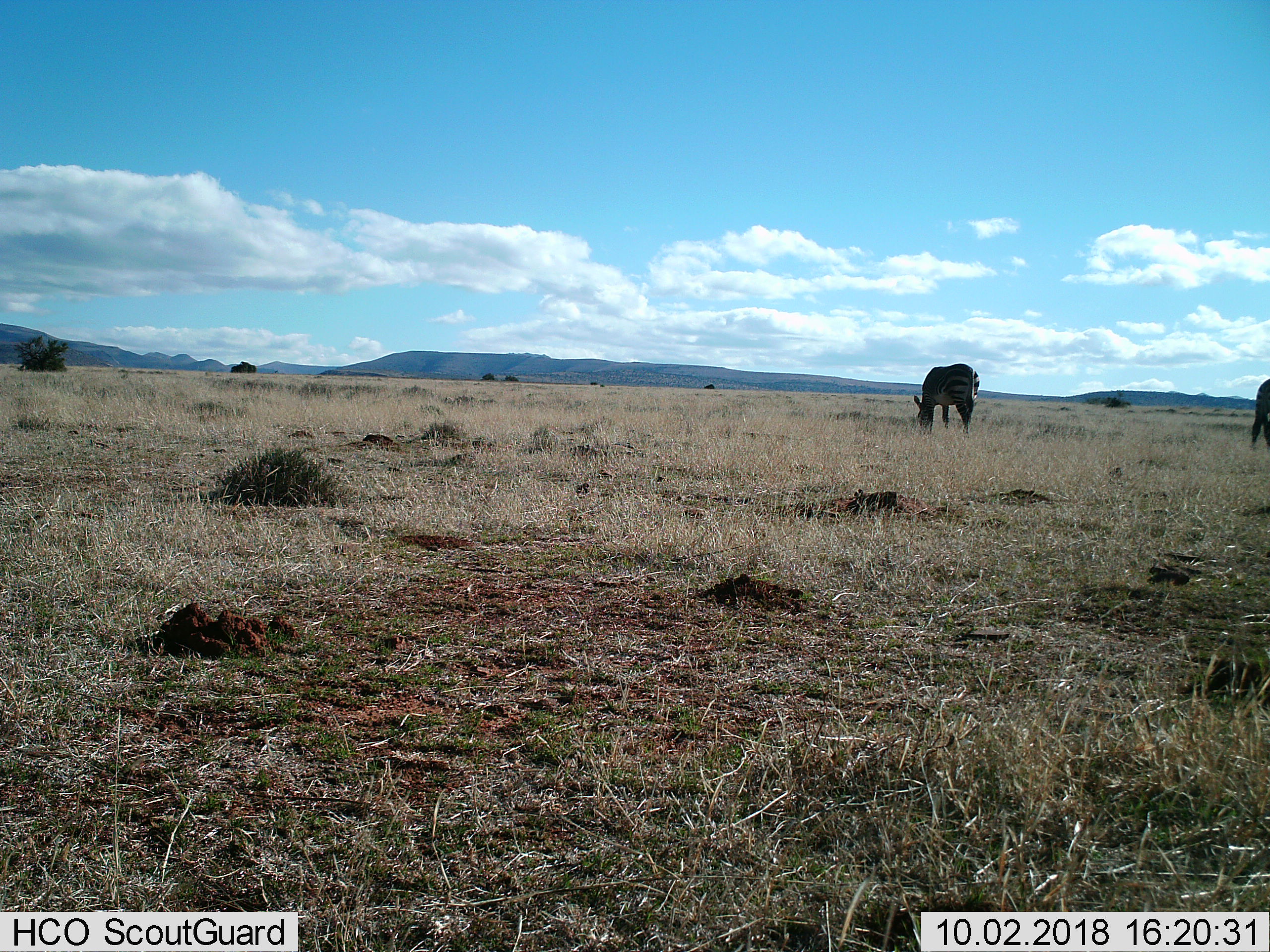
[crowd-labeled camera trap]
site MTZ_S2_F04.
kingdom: Animalia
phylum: Chordata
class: Mammalia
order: Perissodactyla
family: Equidae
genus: Equus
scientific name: Equus zebra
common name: mountain zebra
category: zebramountain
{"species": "zebramountain (mountain zebra) (Equus zebra)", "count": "2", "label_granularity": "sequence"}